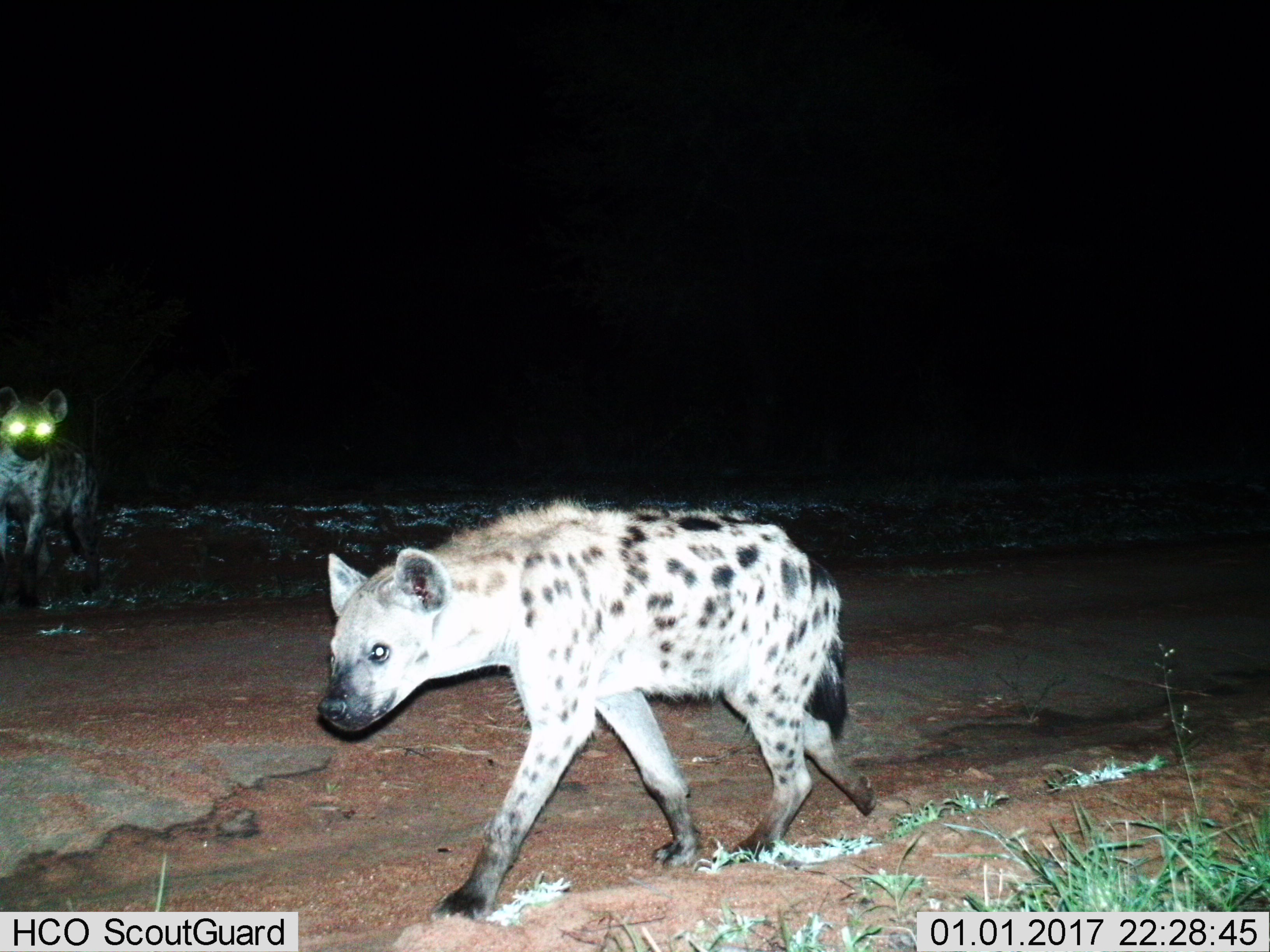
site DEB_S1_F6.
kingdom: Animalia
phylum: Chordata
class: Mammalia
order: Carnivora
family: Hyaenidae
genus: Crocuta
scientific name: Crocuta crocuta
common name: spotted hyena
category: hyenaspotted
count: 2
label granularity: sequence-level